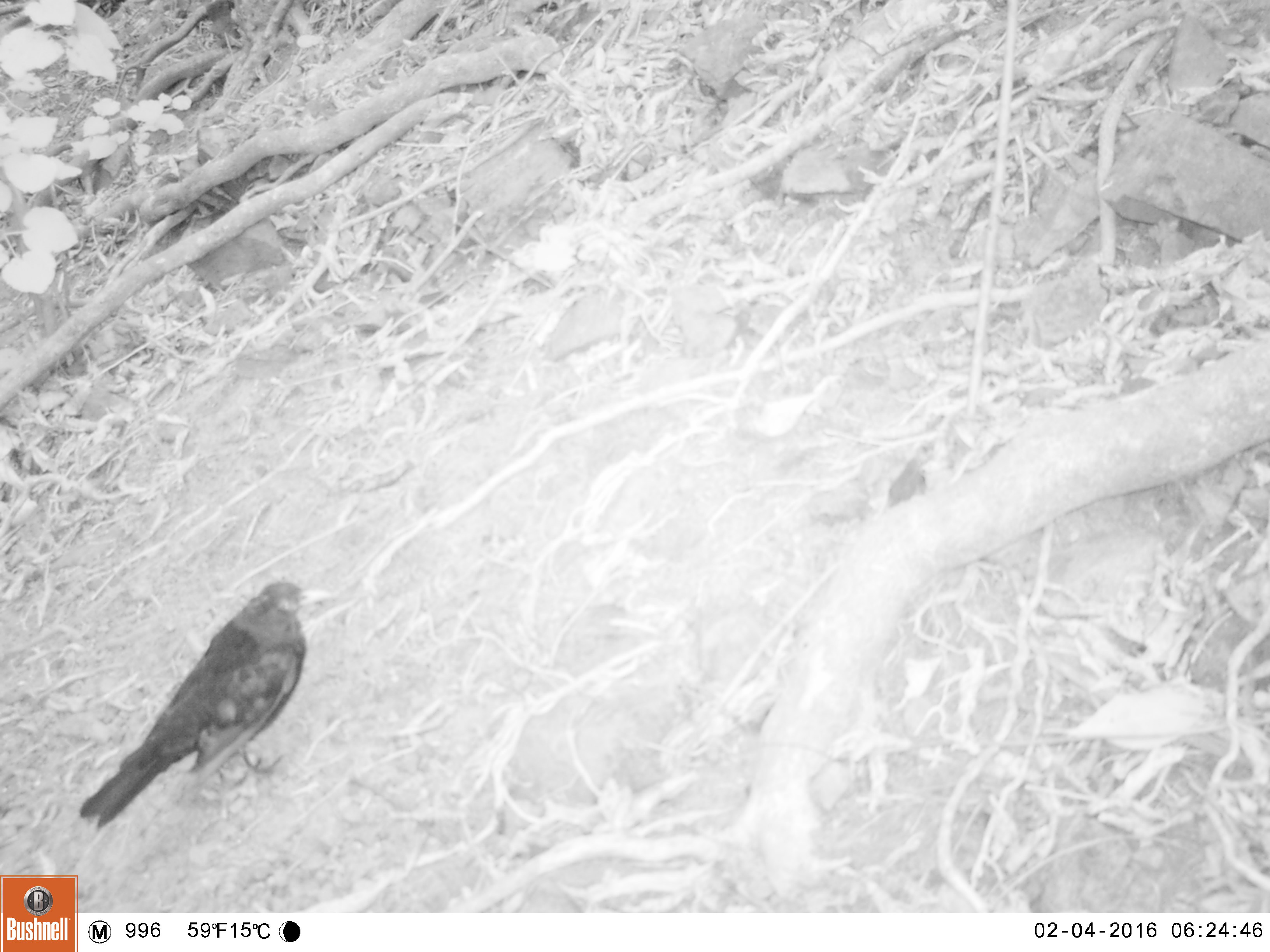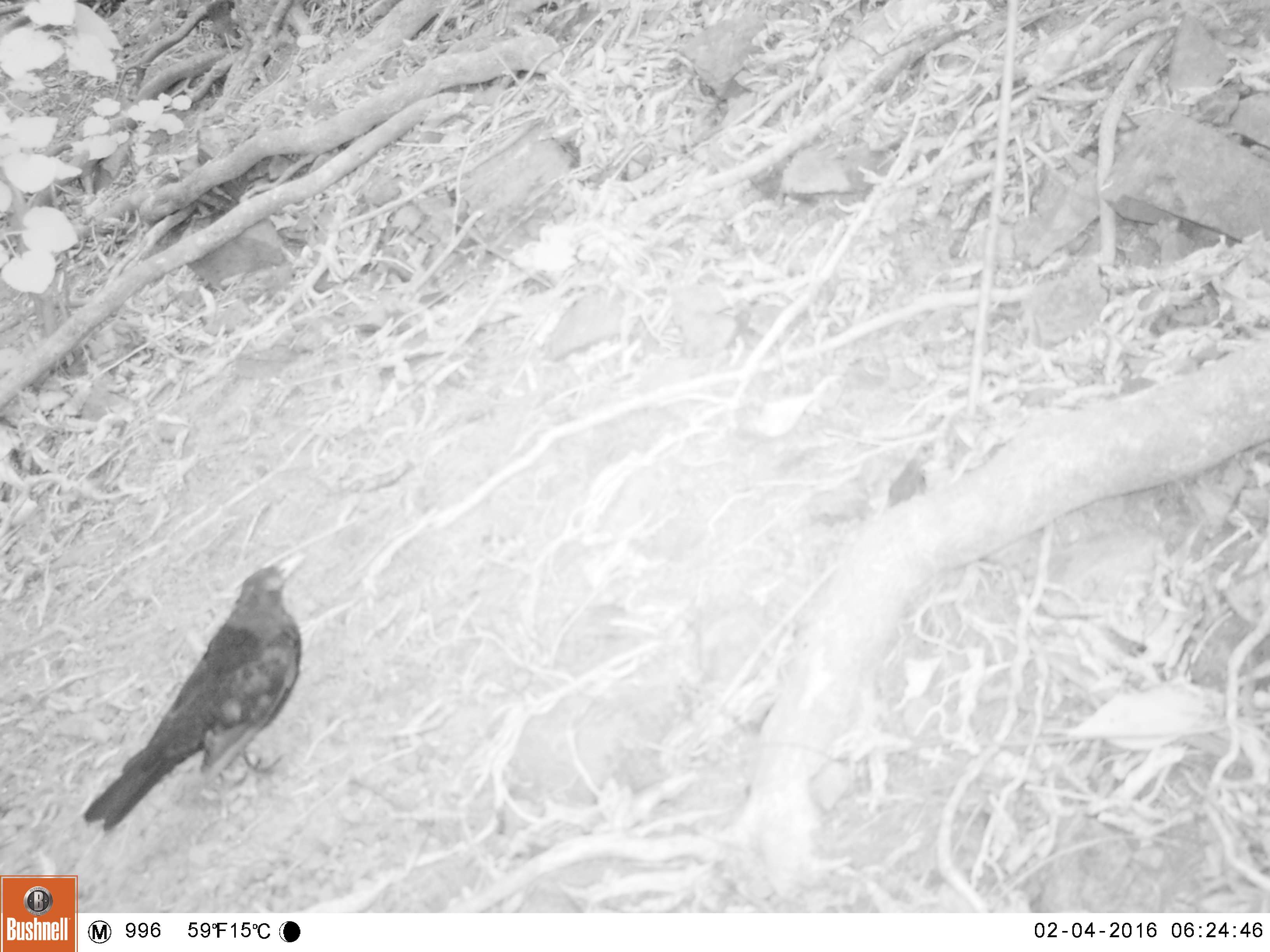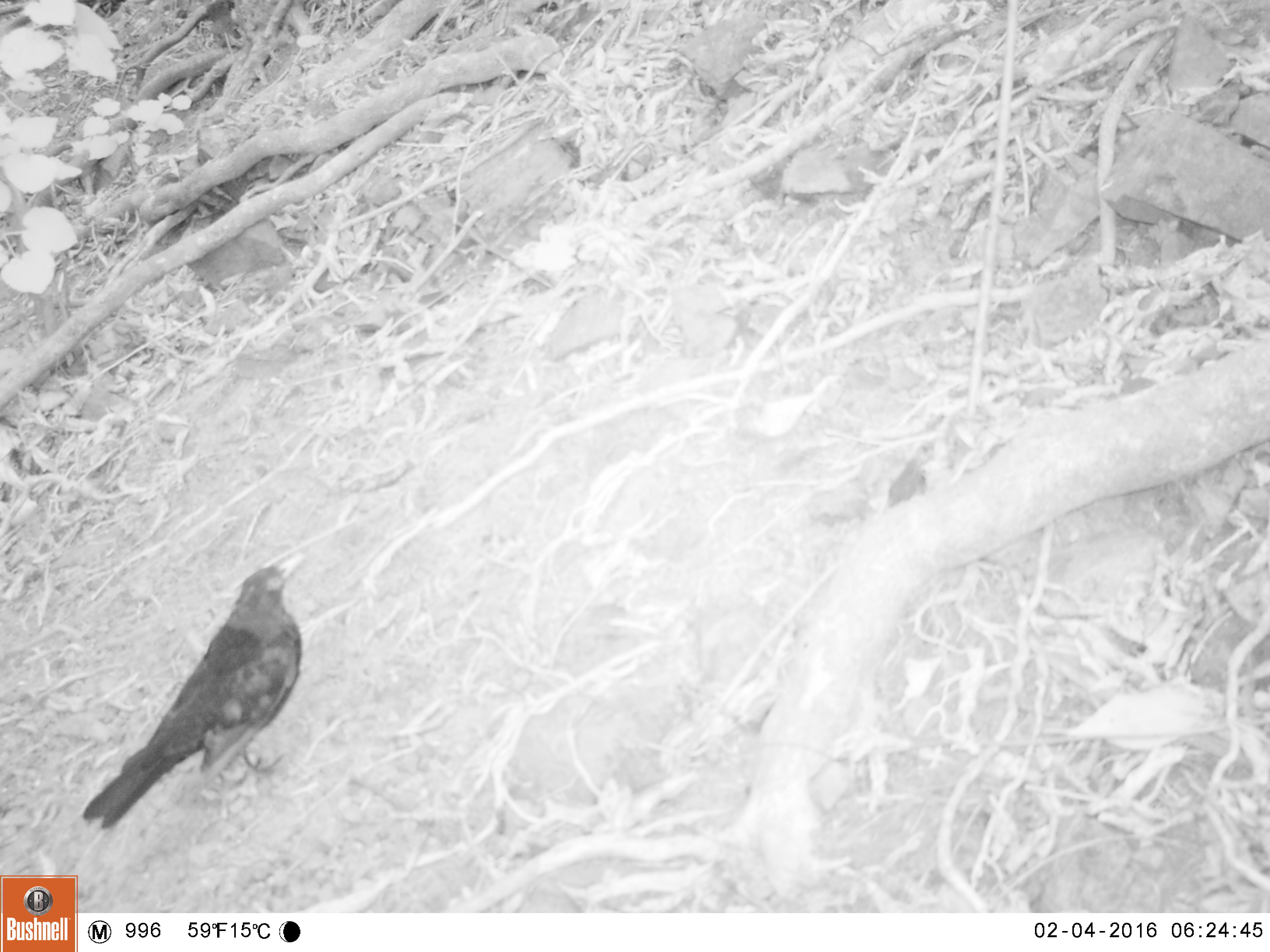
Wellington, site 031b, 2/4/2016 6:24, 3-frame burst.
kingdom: Animalia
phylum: Chordata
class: Aves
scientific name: Aves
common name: bird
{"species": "bird (Aves)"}